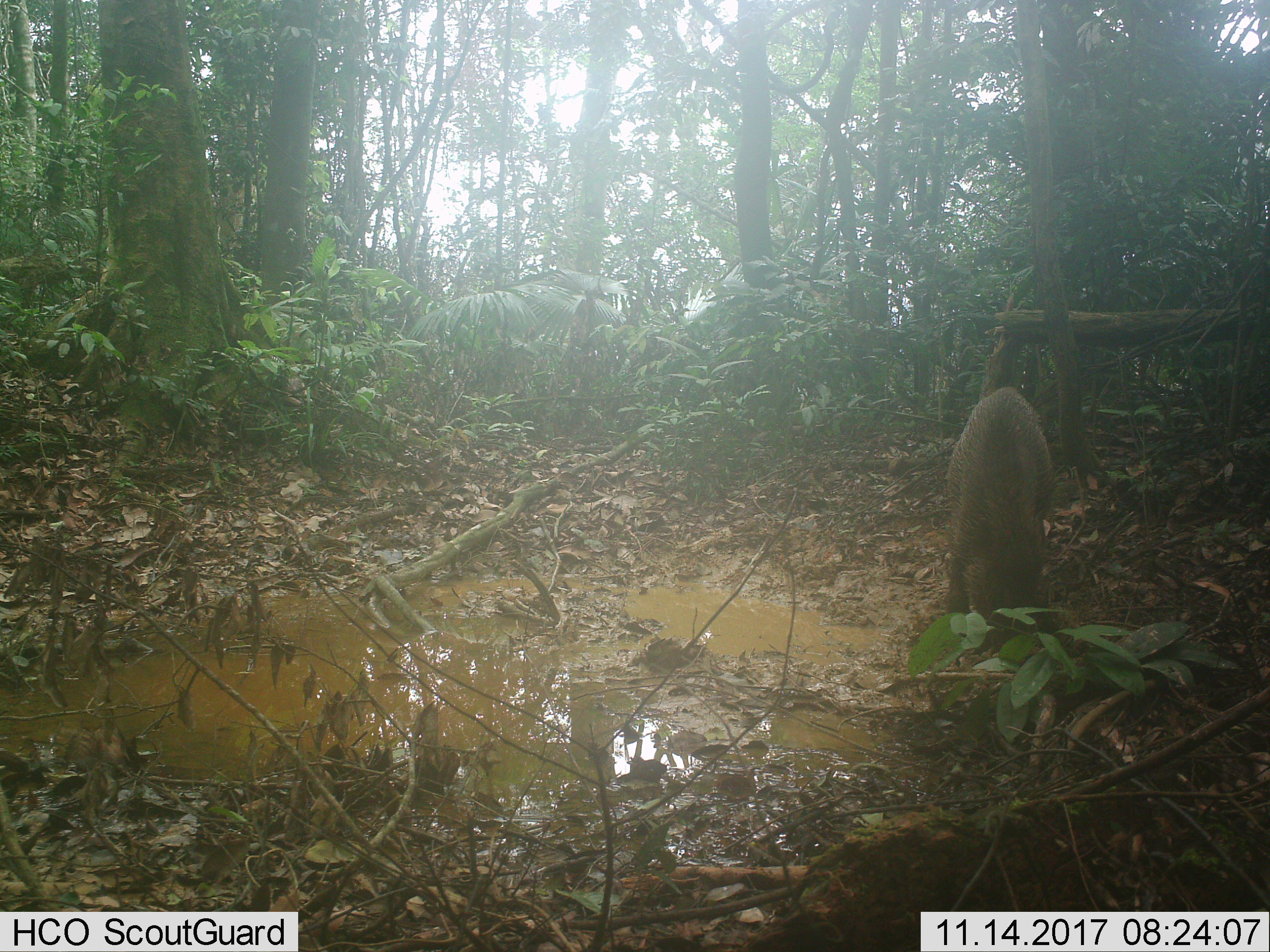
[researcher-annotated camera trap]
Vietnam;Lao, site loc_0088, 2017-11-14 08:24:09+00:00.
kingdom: Animalia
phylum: Chordata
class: Mammalia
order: Artiodactyla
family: Suidae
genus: Sus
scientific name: Sus scrofa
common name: eurasian wild pig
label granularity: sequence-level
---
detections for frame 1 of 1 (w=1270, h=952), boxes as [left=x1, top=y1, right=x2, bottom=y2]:
eurasian wild pig: [left=941, top=386, right=1054, bottom=645]